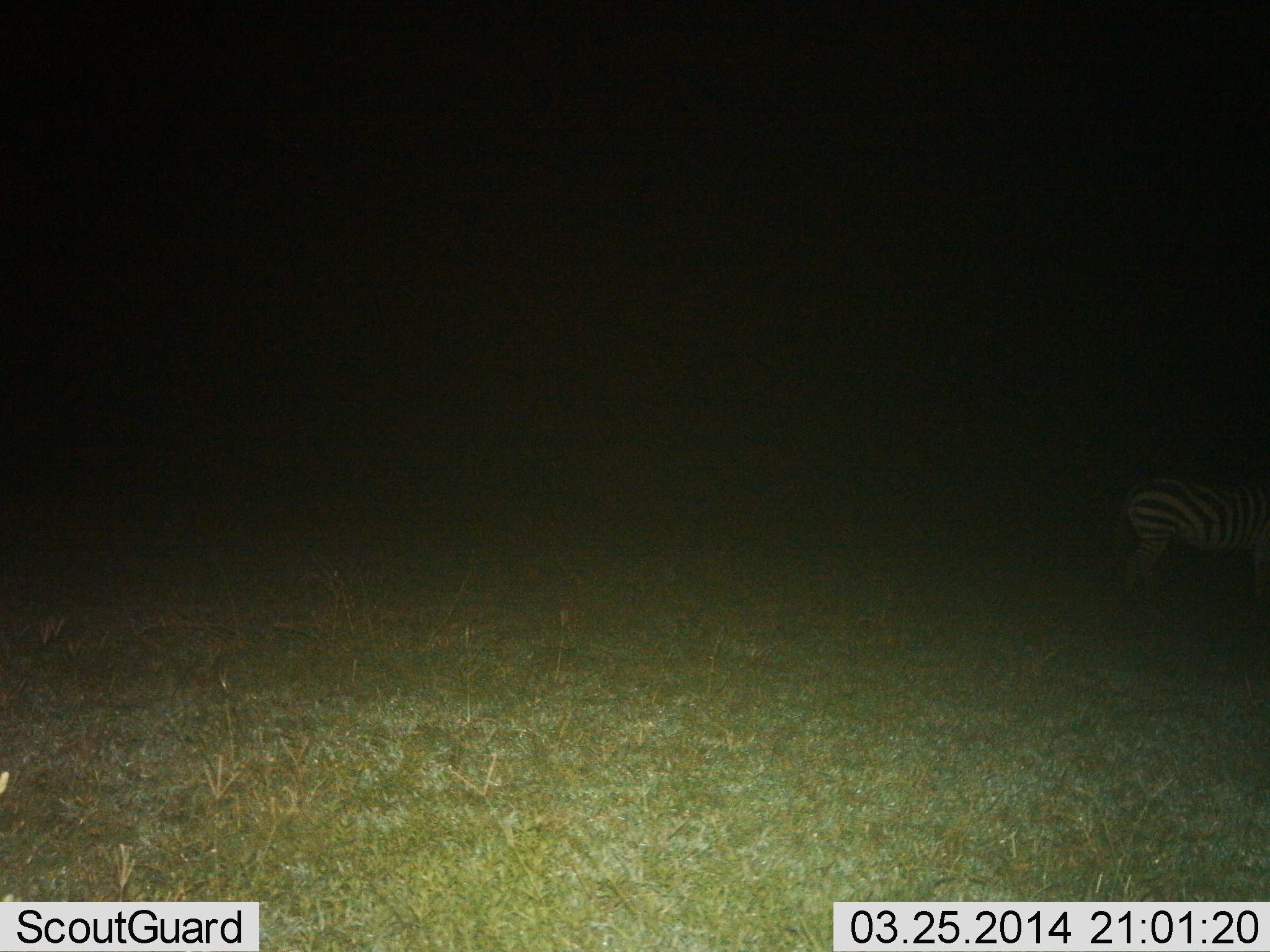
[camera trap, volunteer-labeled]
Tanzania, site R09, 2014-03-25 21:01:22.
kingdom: Animalia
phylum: Chordata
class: Mammalia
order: Perissodactyla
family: Equidae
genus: Equus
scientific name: Equus quagga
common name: plains zebra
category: zebra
Zebra (plains zebra) (Equus quagga), count 1. Behavior (volunteer vote fractions): standing 80%, resting 0%, moving 20%, interacting 0%. Young present (vote fraction): 0%. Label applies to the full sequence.